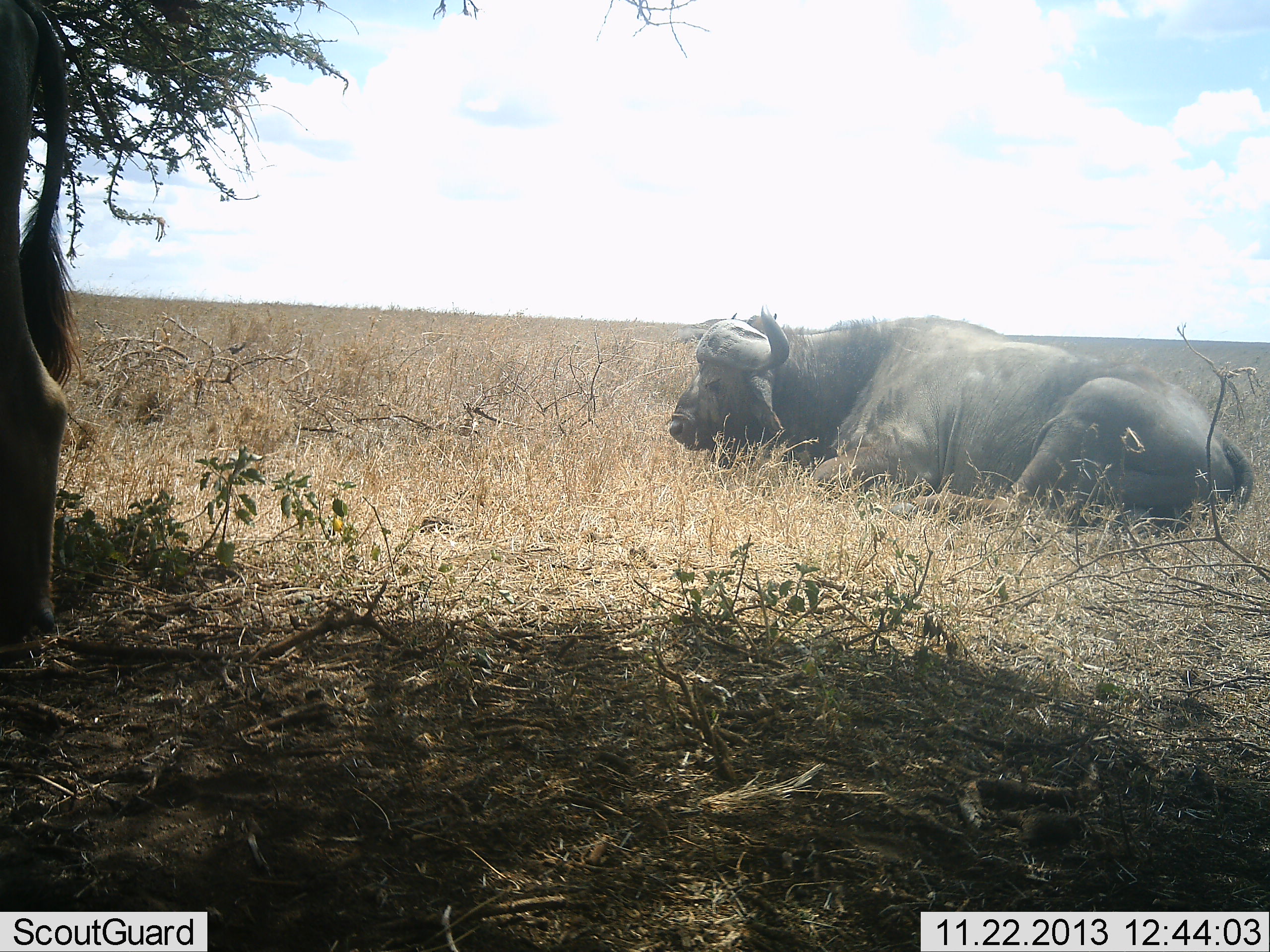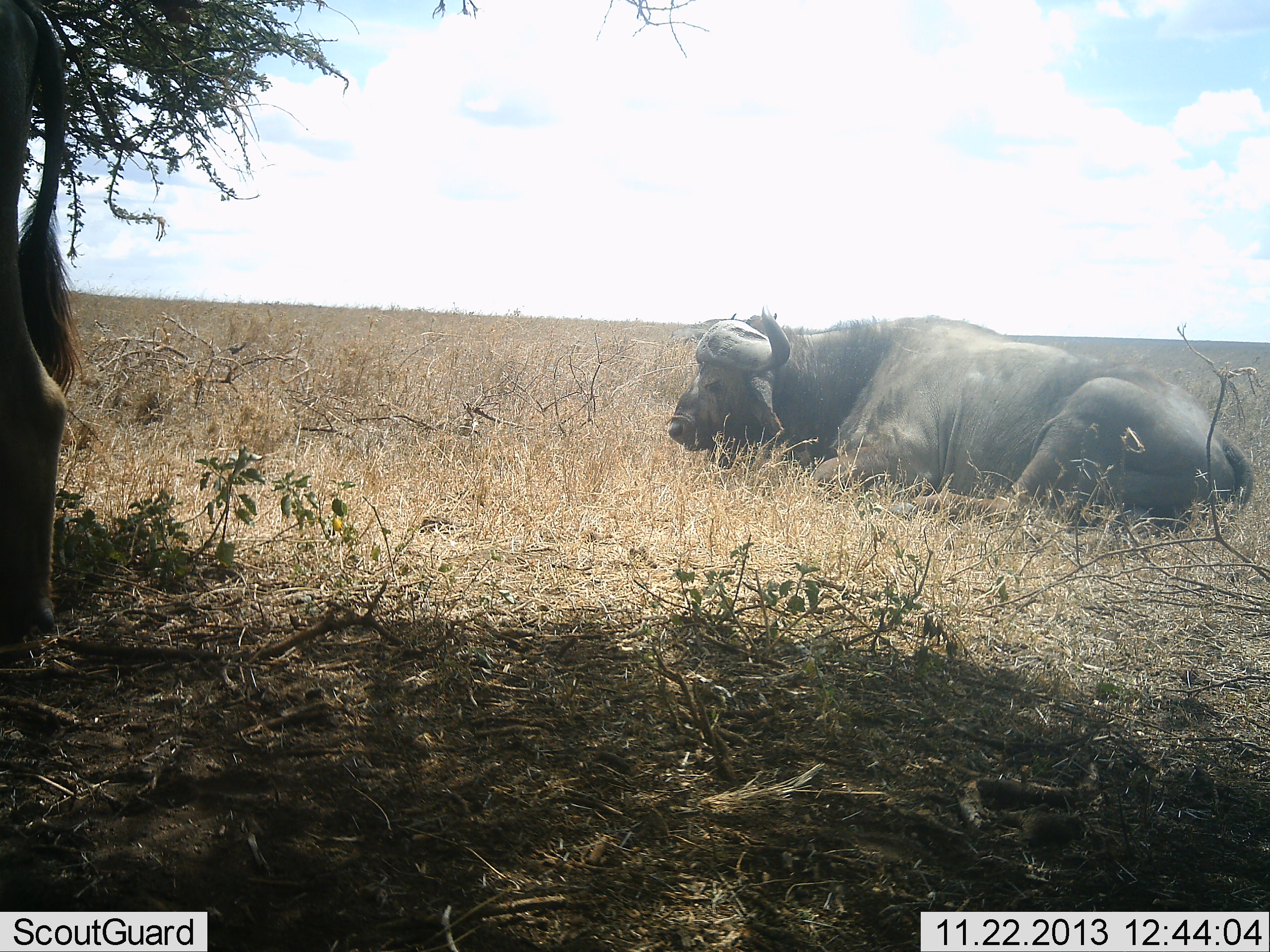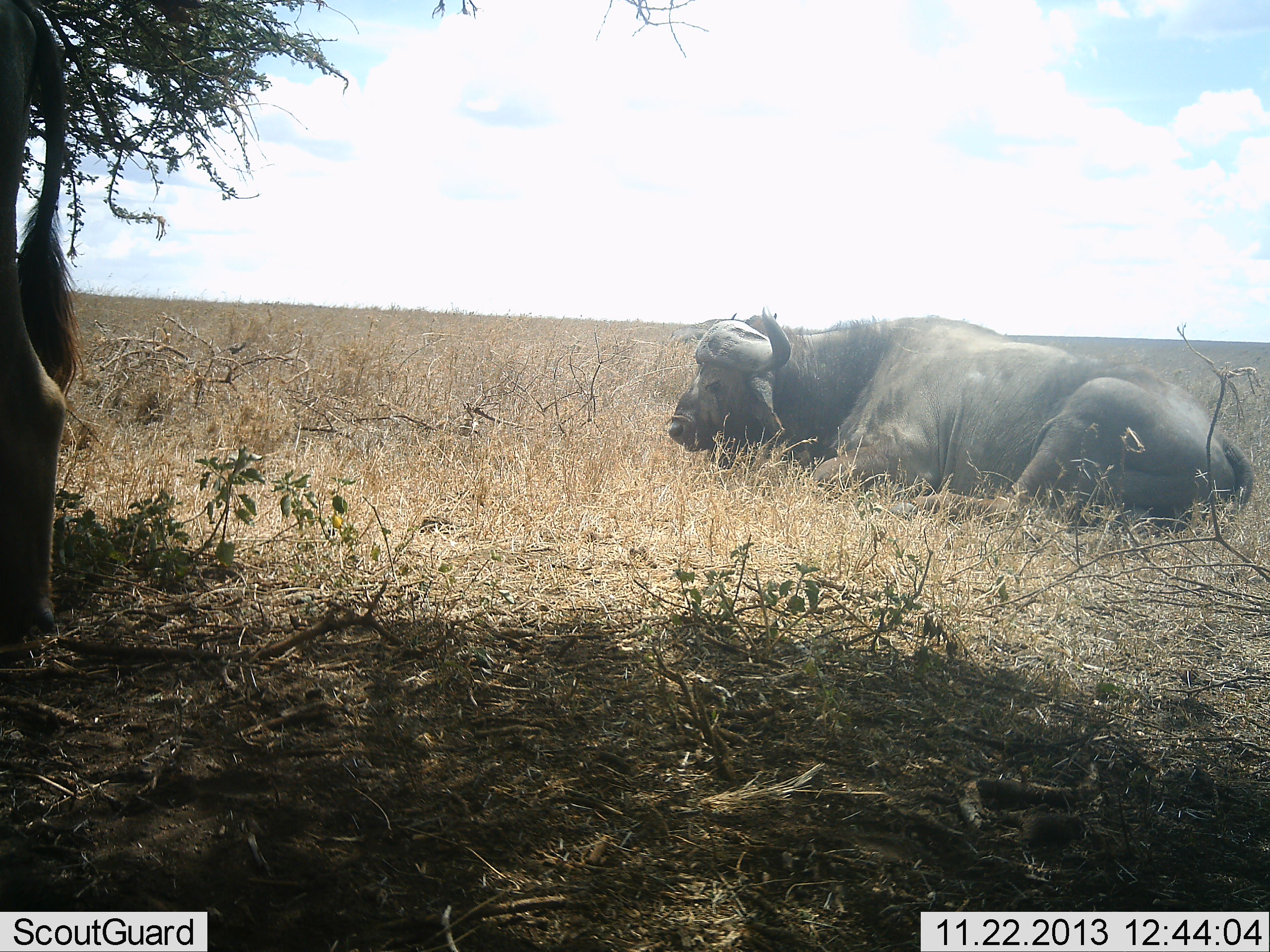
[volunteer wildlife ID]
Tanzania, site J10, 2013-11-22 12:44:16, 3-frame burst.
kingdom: Animalia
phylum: Chordata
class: Mammalia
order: Artiodactyla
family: Bovidae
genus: Syncerus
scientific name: Syncerus caffer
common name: cape buffalo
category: buffalo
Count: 2.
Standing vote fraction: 46%.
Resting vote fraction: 100%.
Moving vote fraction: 0%.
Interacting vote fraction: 0%.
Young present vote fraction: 0%.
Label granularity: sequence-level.